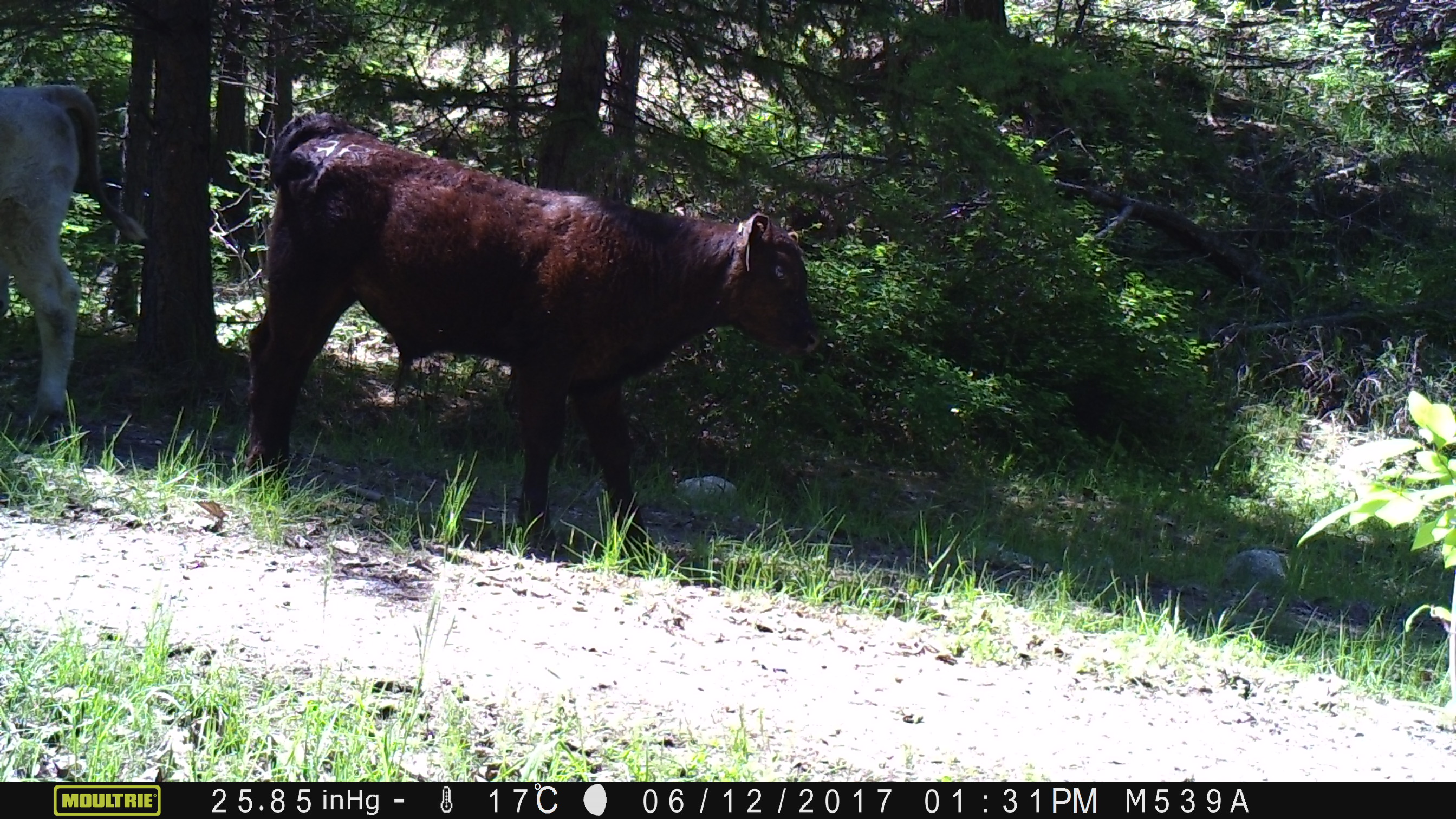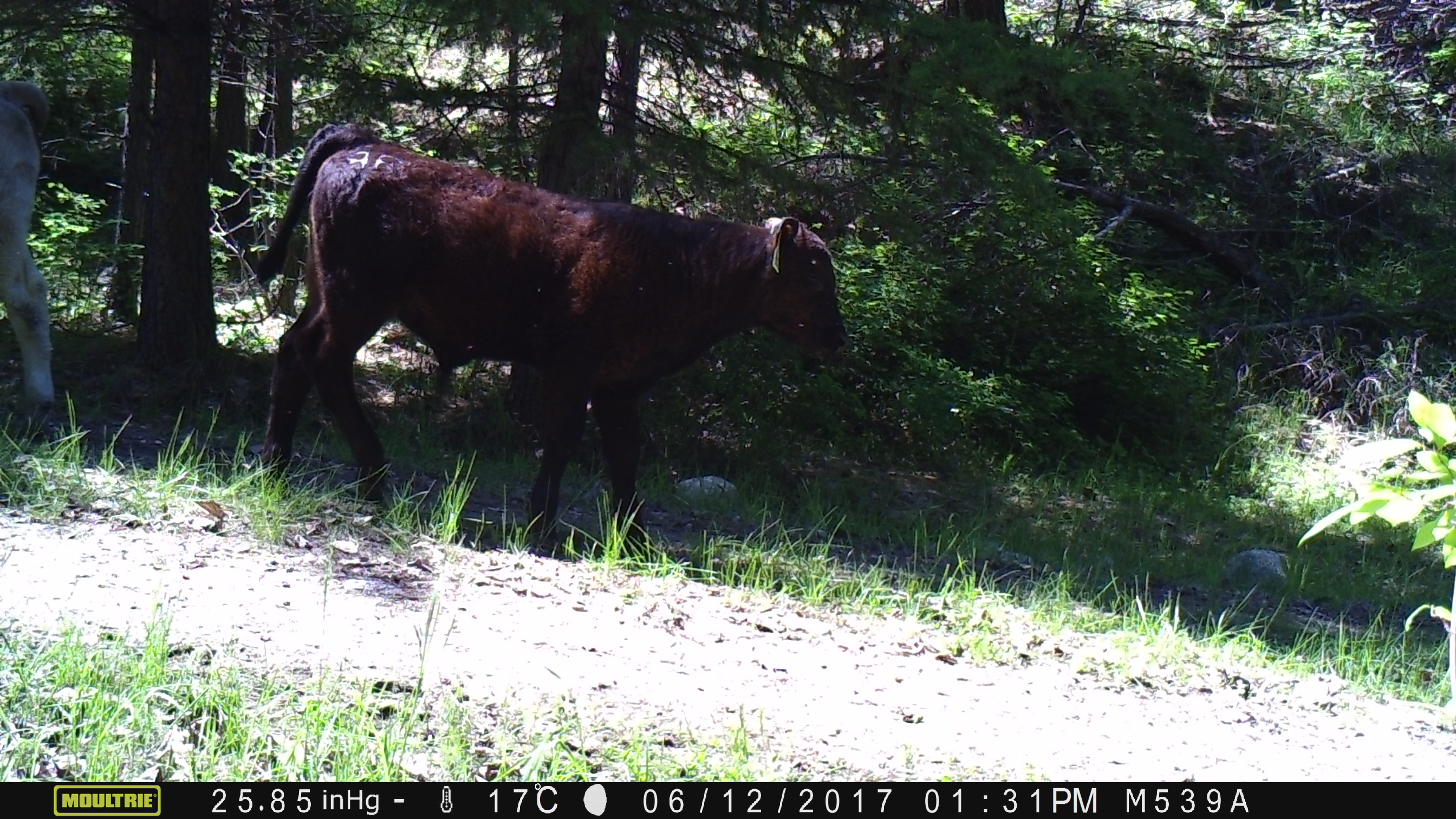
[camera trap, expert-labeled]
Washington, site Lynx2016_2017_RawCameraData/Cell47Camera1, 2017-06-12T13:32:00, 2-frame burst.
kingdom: Animalia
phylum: Chordata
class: Mammalia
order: Artiodactyla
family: Bovidae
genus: Bos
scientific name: Bos taurus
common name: domestic cattle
Domestic cattle (Bos taurus). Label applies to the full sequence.